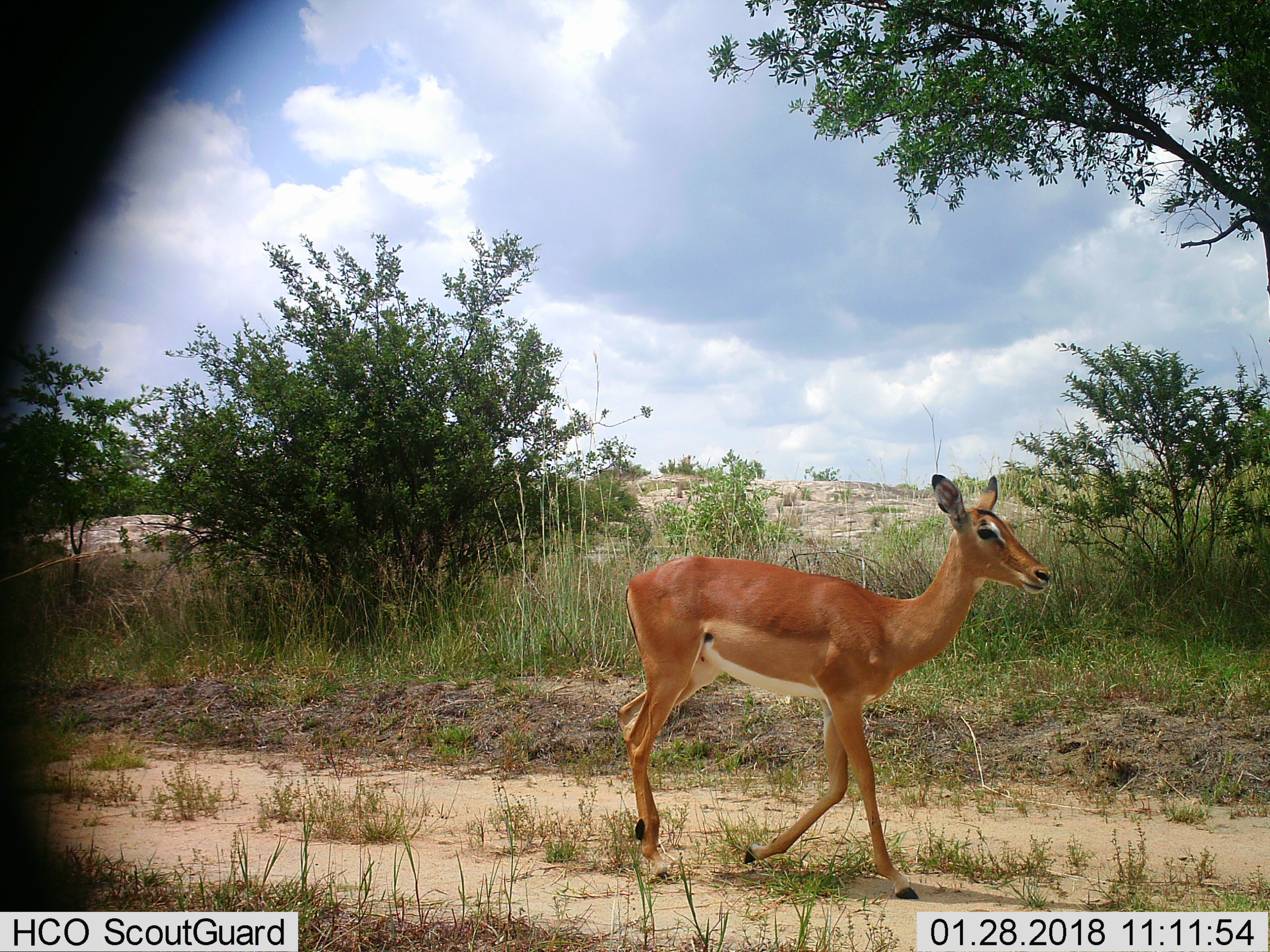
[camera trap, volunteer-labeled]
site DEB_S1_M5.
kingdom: Animalia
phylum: Chordata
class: Mammalia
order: Artiodactyla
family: Bovidae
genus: Aepyceros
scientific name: Aepyceros melampus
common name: impala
Impala (Aepyceros melampus), count 1. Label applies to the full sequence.